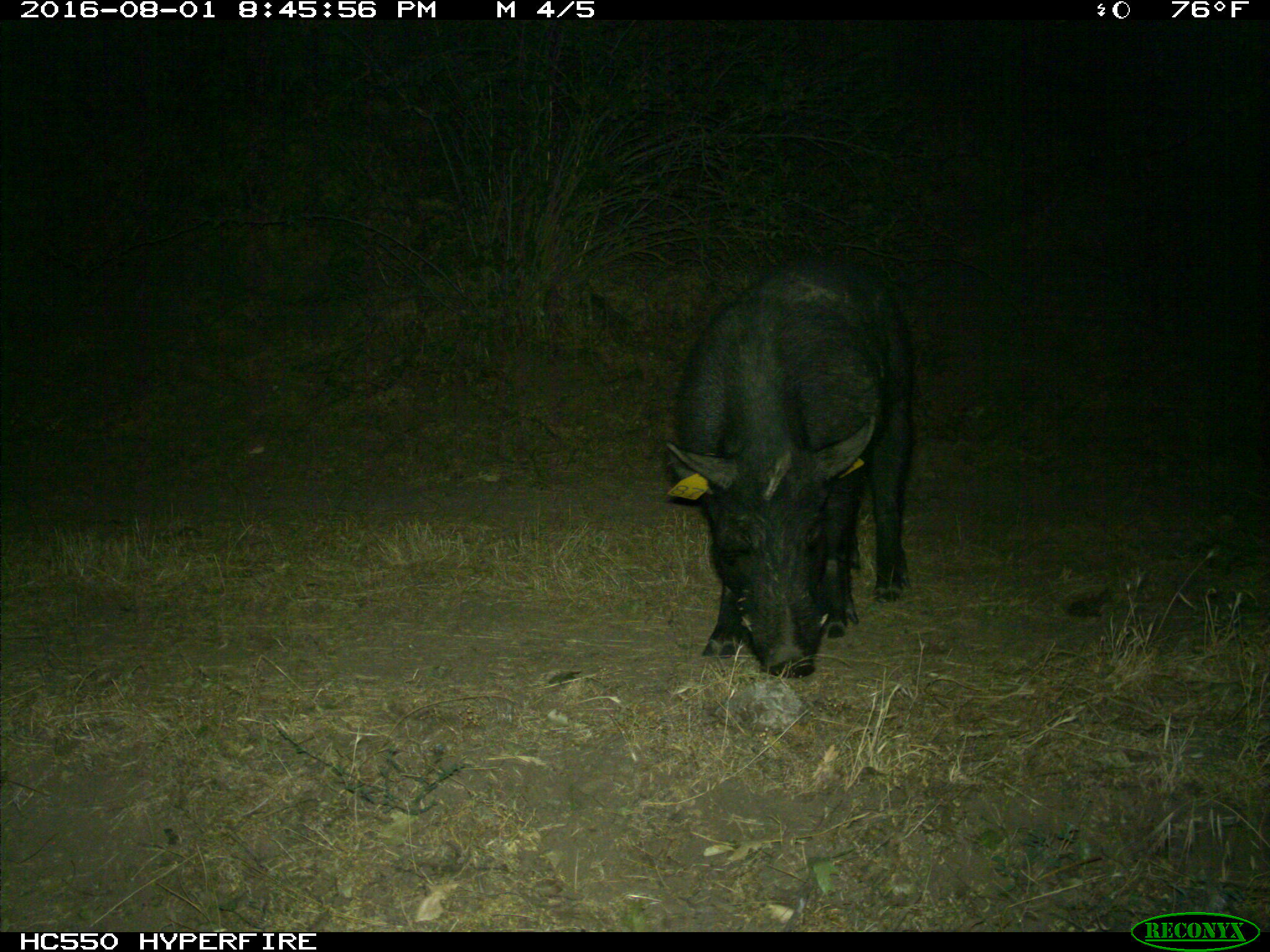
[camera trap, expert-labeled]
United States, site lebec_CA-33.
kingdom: Animalia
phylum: Chordata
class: Mammalia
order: Artiodactyla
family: Suidae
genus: Sus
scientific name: Sus scrofa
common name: wild boar